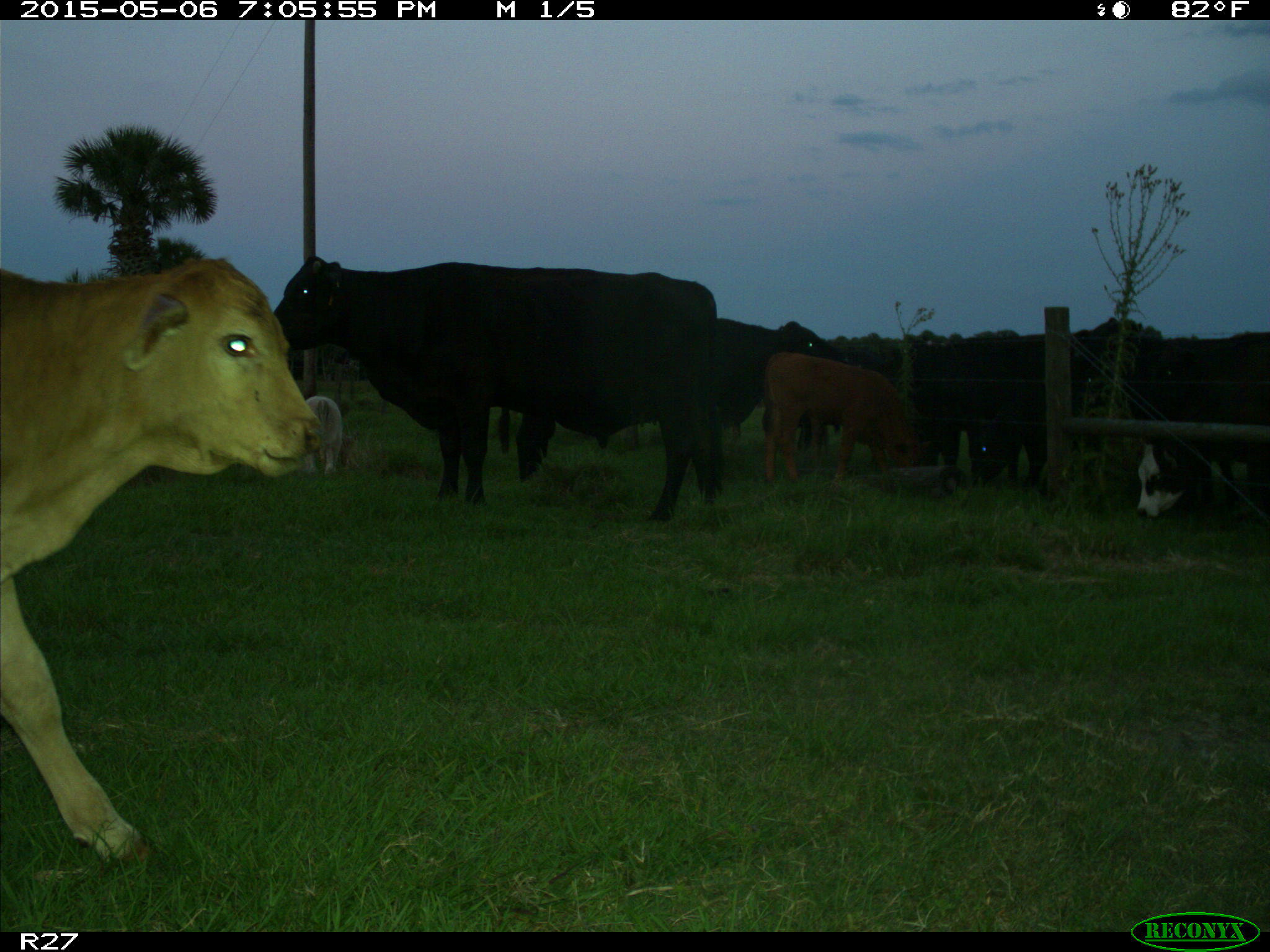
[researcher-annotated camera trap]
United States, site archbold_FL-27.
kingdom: Animalia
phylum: Chordata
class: Mammalia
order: Artiodactyla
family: Bovidae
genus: Bos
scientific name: Bos taurus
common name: domestic cow